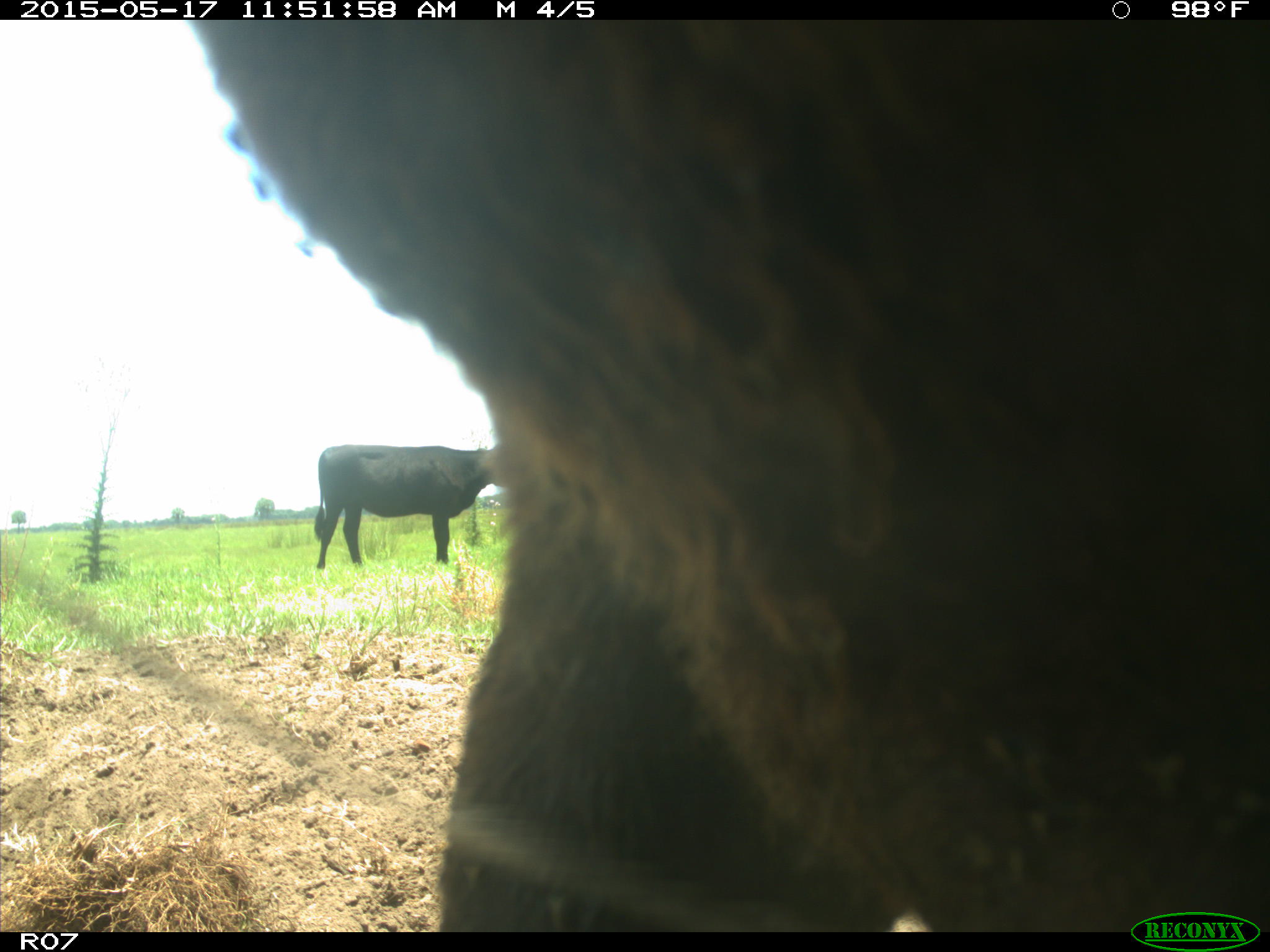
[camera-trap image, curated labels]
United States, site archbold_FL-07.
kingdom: Animalia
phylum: Chordata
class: Mammalia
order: Artiodactyla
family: Bovidae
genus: Bos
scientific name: Bos taurus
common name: domestic cow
Bos taurus (domestic cow).